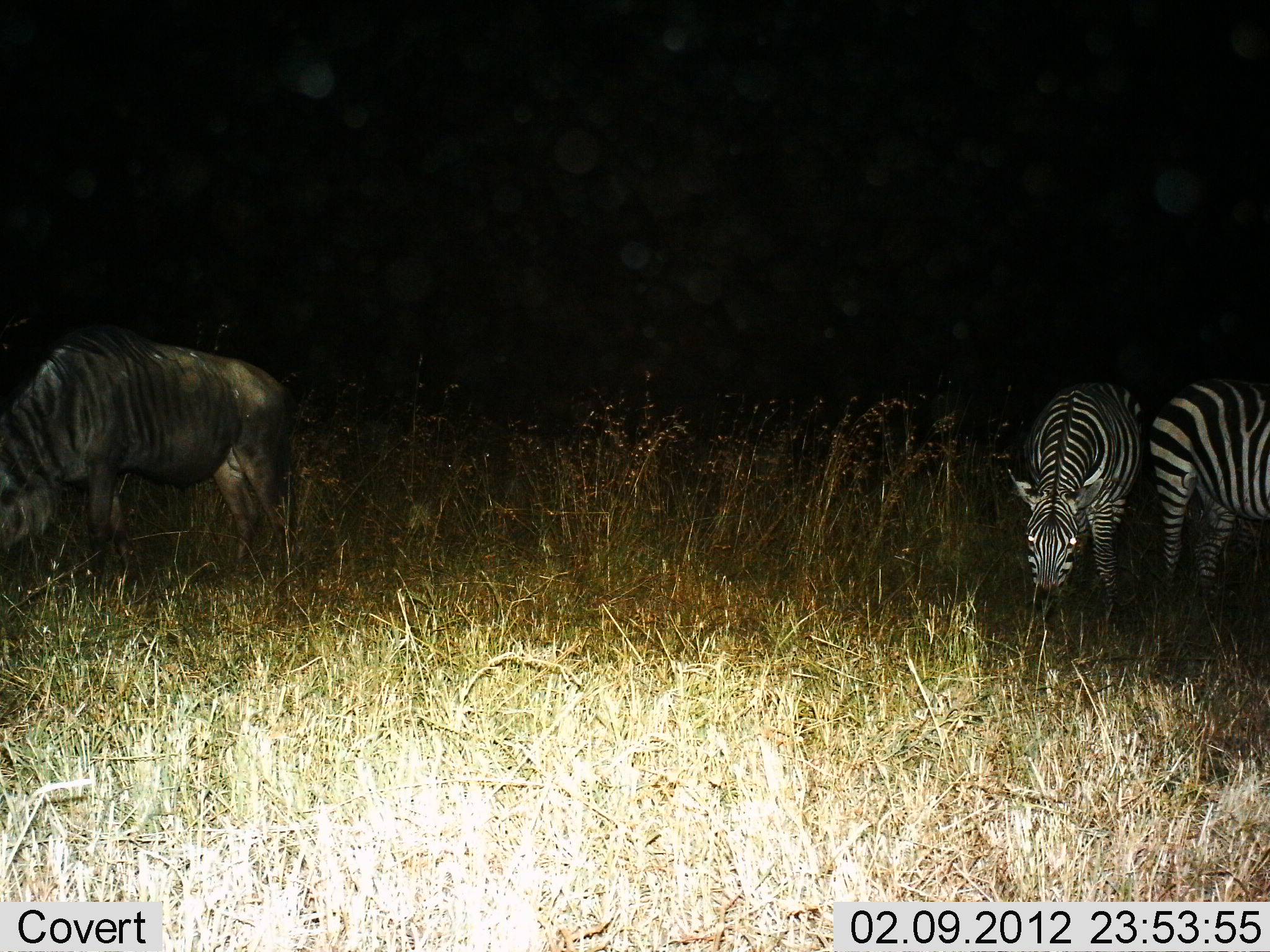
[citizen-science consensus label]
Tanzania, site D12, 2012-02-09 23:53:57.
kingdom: Animalia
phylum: Chordata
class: Mammalia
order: Artiodactyla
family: Bovidae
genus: Connochaetes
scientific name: Connochaetes taurinus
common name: blue wildebeest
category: wildebeest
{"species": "wildebeest (blue wildebeest) (Connochaetes taurinus)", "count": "1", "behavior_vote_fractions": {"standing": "26%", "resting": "0%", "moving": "0%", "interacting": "0%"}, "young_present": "0%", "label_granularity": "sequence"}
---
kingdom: Animalia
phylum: Chordata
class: Mammalia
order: Perissodactyla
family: Equidae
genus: Equus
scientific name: Equus quagga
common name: plains zebra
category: zebra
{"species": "zebra (plains zebra) (Equus quagga)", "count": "2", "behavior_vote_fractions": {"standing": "48%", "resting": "0%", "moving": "3%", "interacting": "0%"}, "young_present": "0%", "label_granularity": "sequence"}